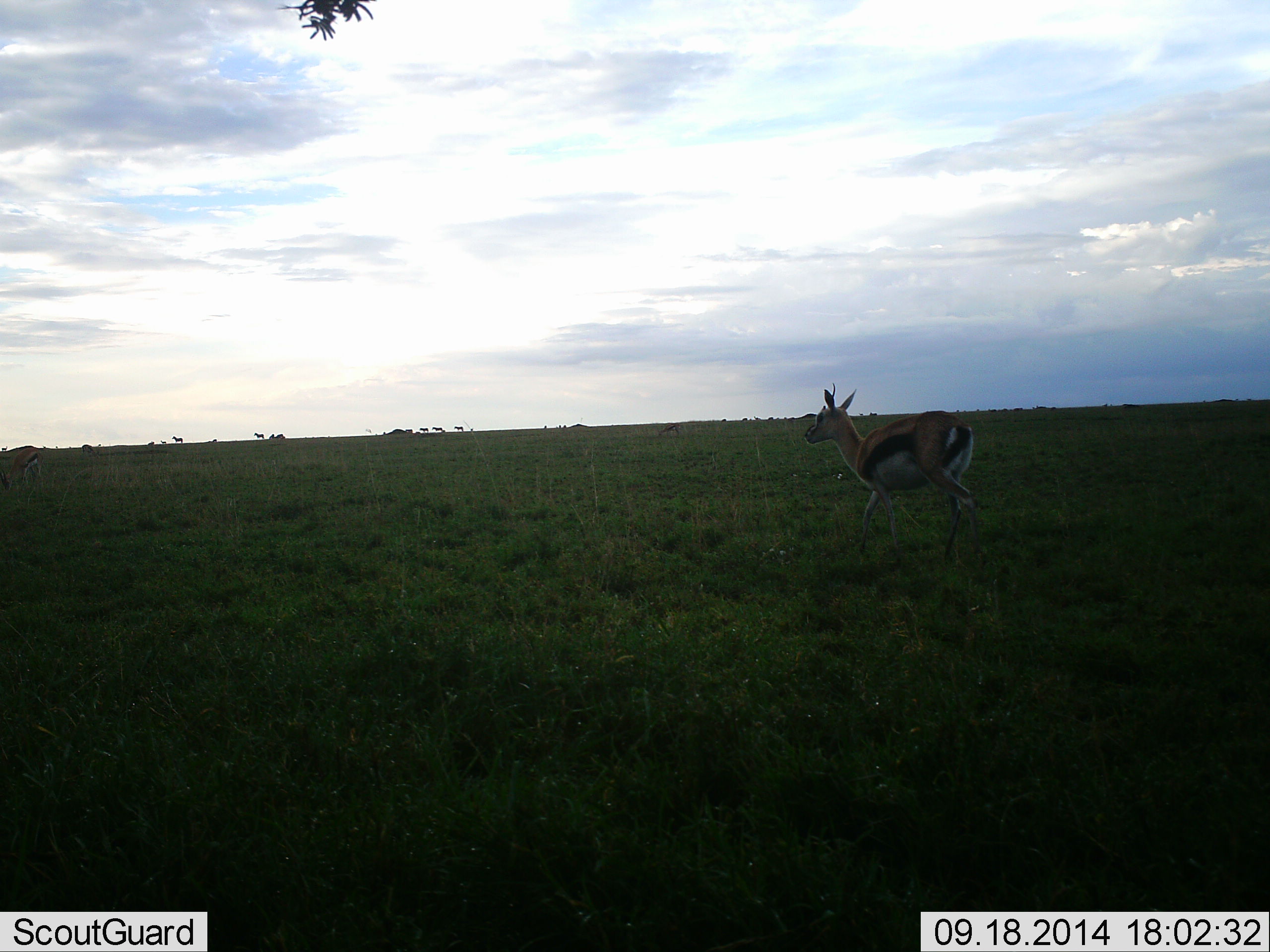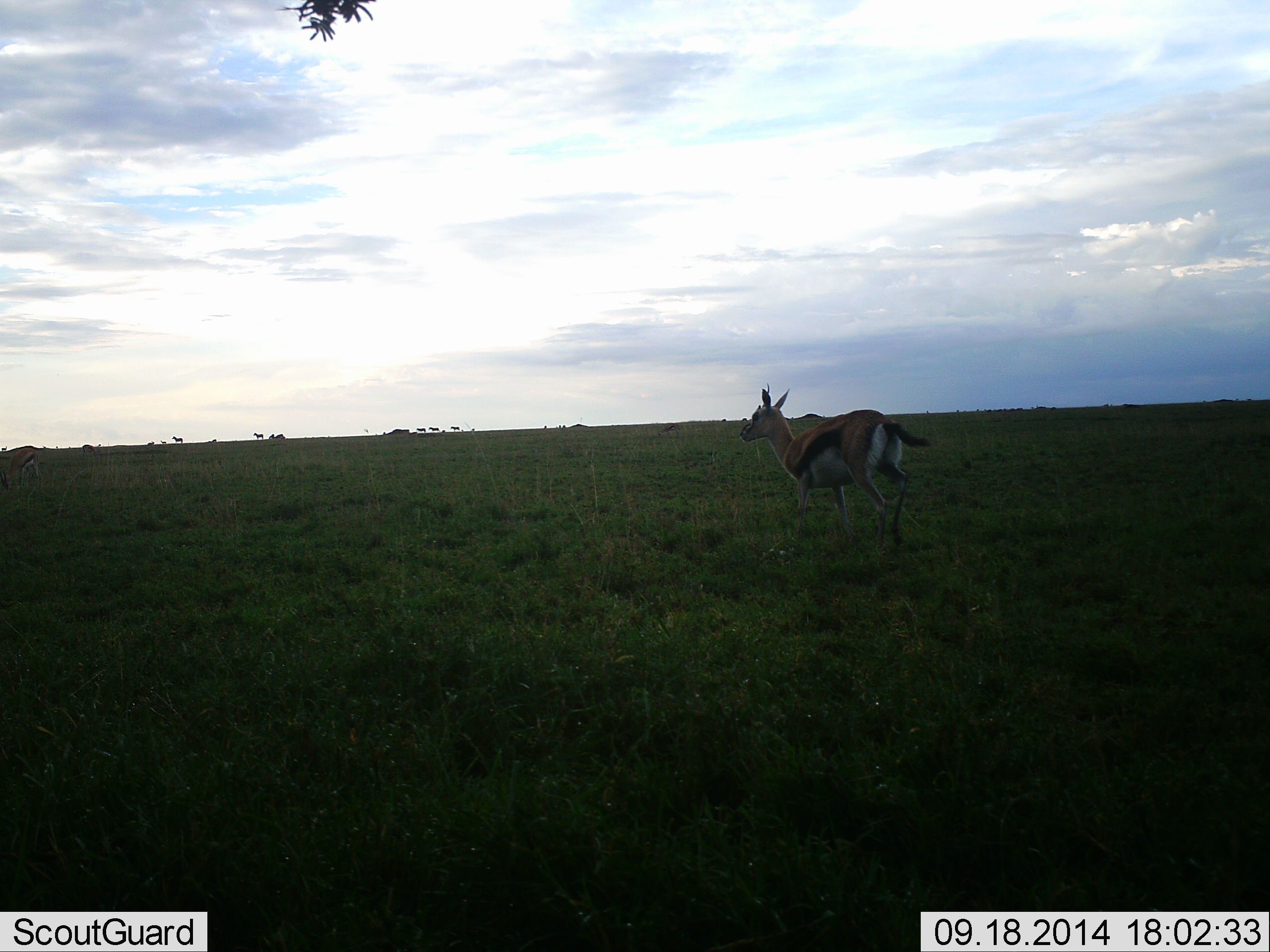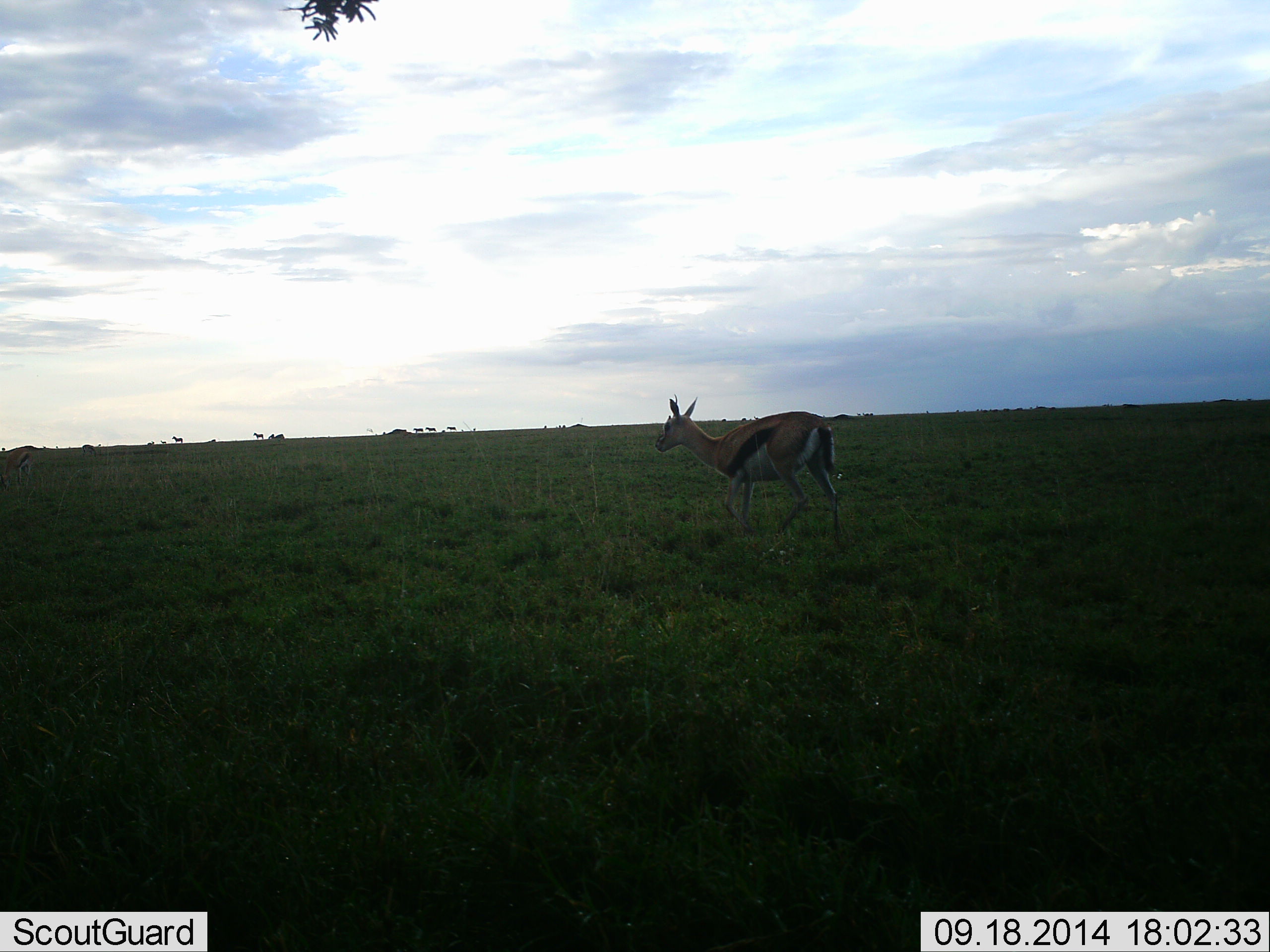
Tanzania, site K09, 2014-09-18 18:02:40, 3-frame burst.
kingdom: Animalia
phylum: Chordata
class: Mammalia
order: Artiodactyla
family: Bovidae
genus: Eudorcas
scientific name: Eudorcas thomsonii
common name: thomson's gazelle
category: gazellethomsons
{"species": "gazellethomsons (thomson's gazelle) (Eudorcas thomsonii)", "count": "1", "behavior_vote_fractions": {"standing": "10%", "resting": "0%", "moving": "90%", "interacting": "0%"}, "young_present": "0%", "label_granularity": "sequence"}